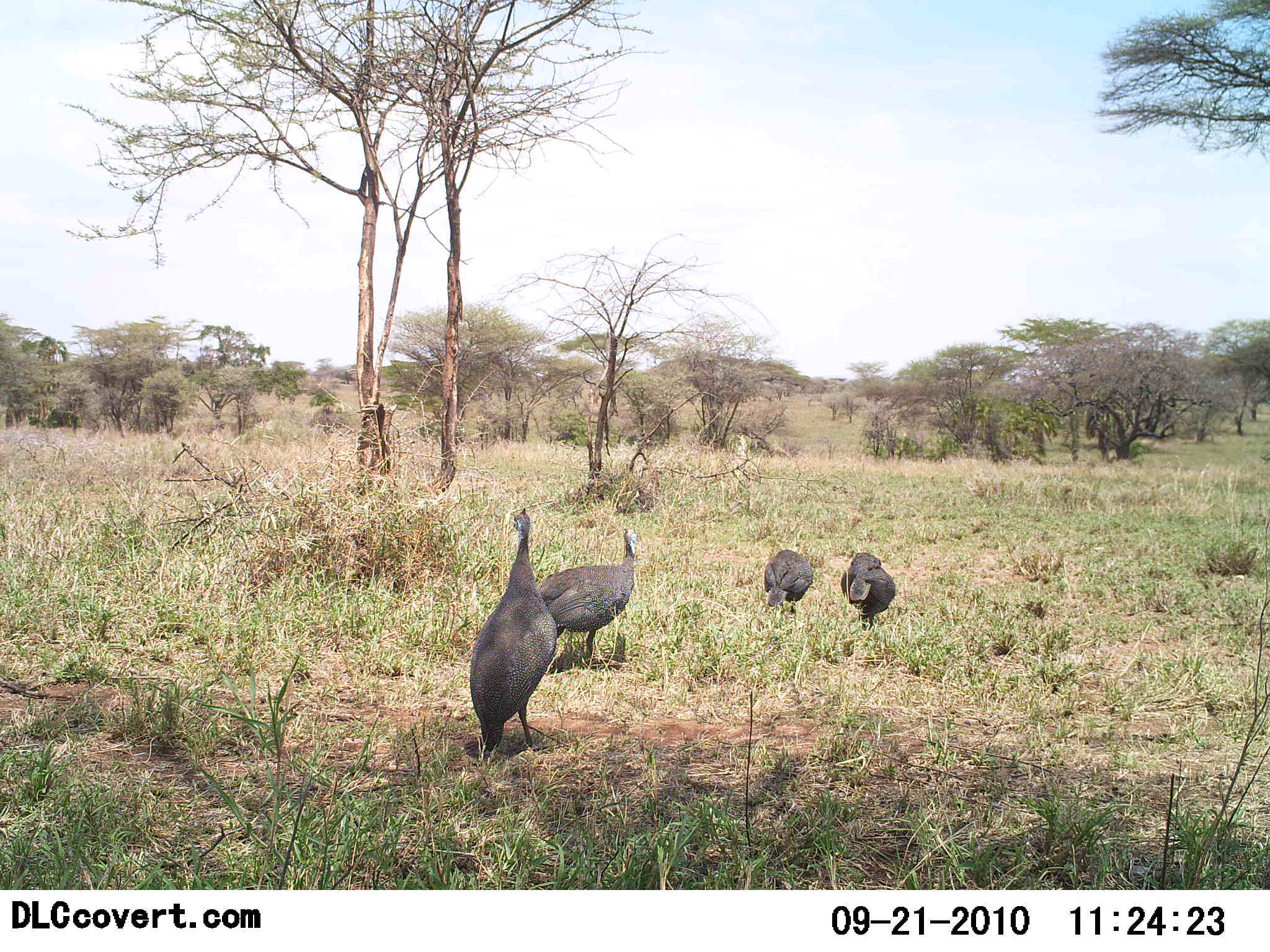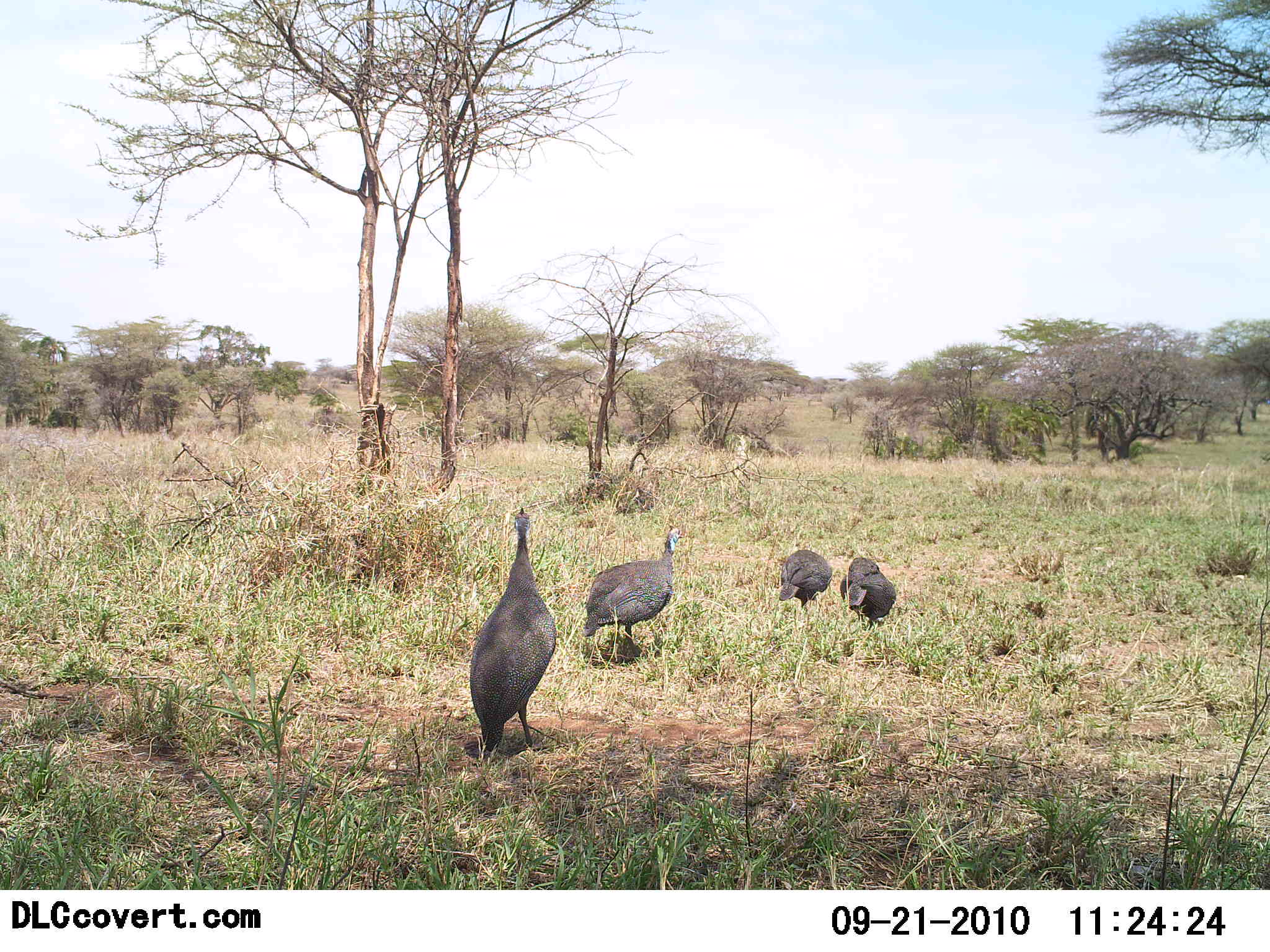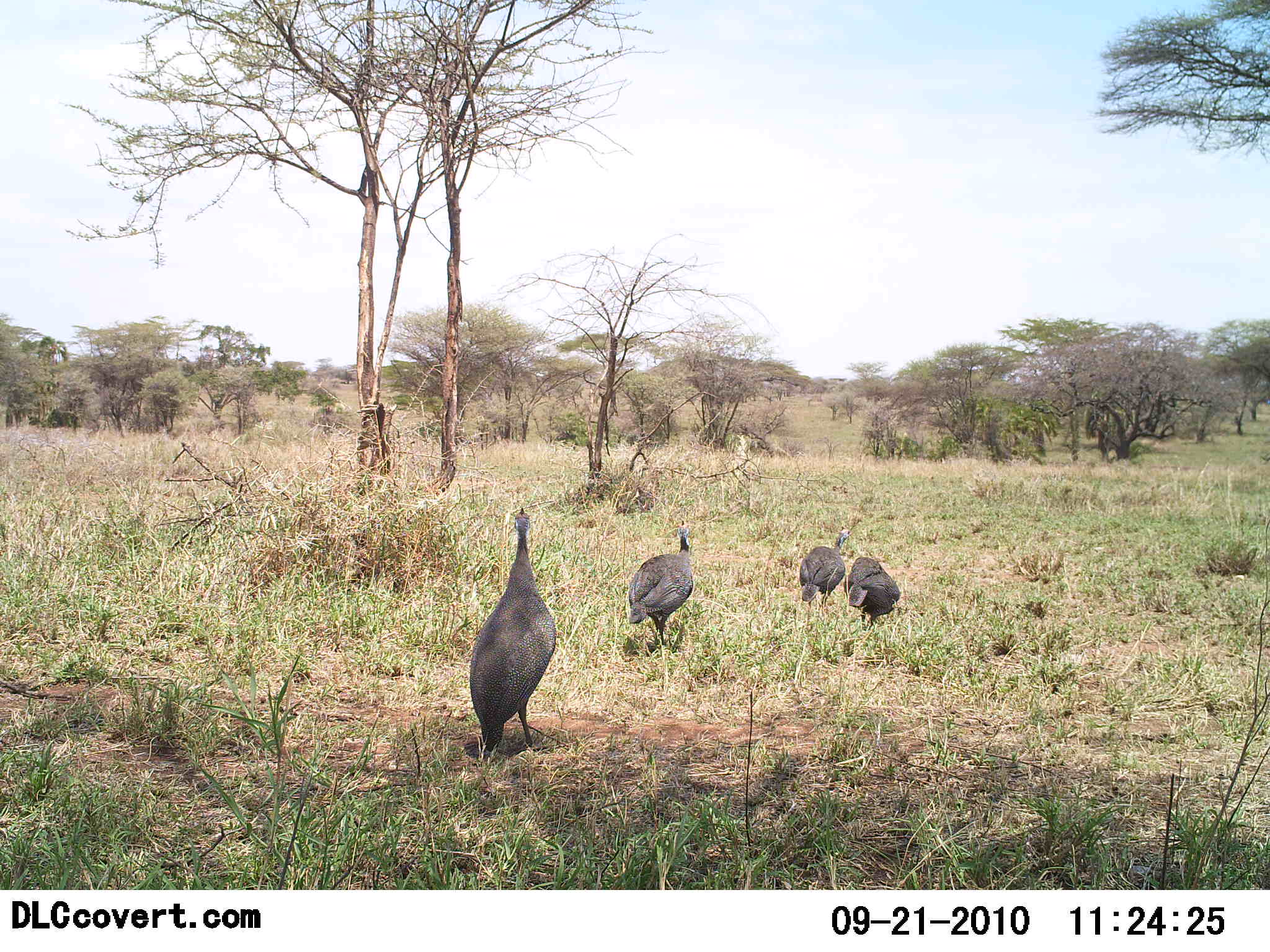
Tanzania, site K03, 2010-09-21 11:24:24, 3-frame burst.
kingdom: Animalia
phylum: Chordata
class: Aves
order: Galliformes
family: Numididae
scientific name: Numididae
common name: guinea fowl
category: guineafowl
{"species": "guineafowl (guinea fowl) (Numididae)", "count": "4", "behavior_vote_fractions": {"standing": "53%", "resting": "0%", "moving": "80%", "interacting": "0%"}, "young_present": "0%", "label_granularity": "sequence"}